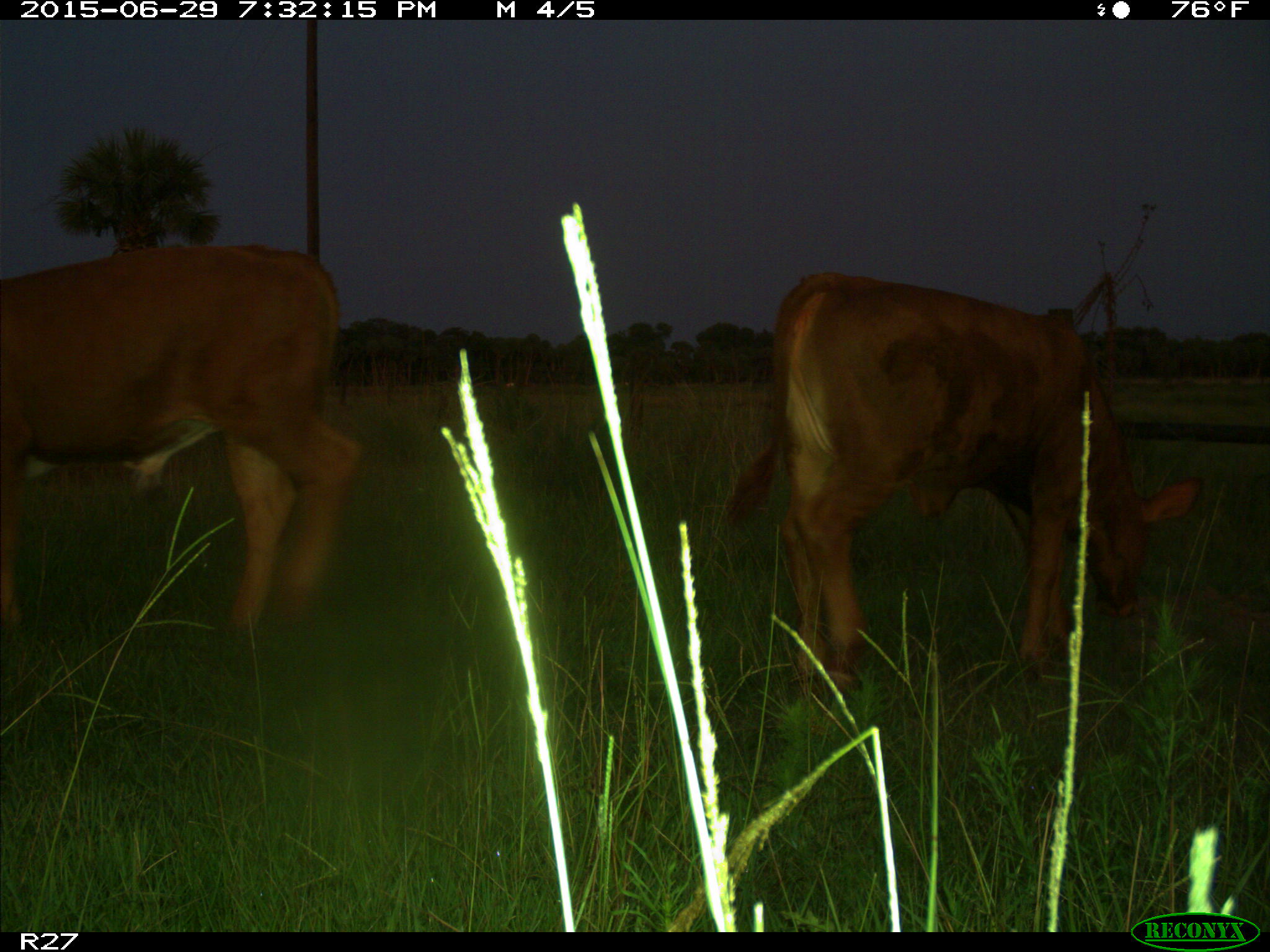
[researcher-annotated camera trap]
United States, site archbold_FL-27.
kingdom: Animalia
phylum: Chordata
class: Mammalia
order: Artiodactyla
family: Bovidae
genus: Bos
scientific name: Bos taurus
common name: domestic cow